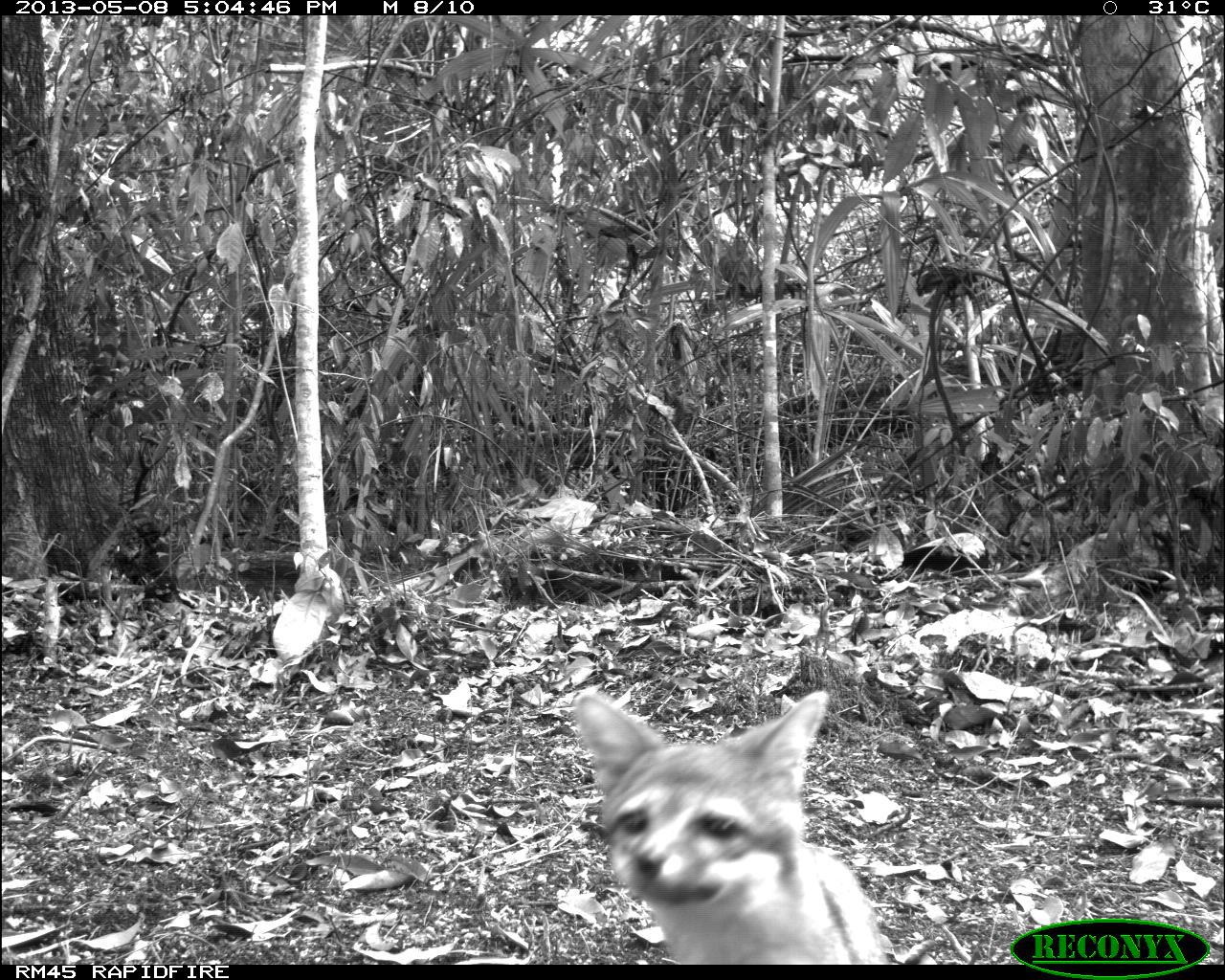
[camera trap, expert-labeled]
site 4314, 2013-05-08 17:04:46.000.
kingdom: Animalia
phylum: Chordata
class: Mammalia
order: Carnivora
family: Canidae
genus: Urocyon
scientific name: Urocyon cinereoargenteus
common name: gray fox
Urocyon cinereoargenteus (gray fox), count 1.